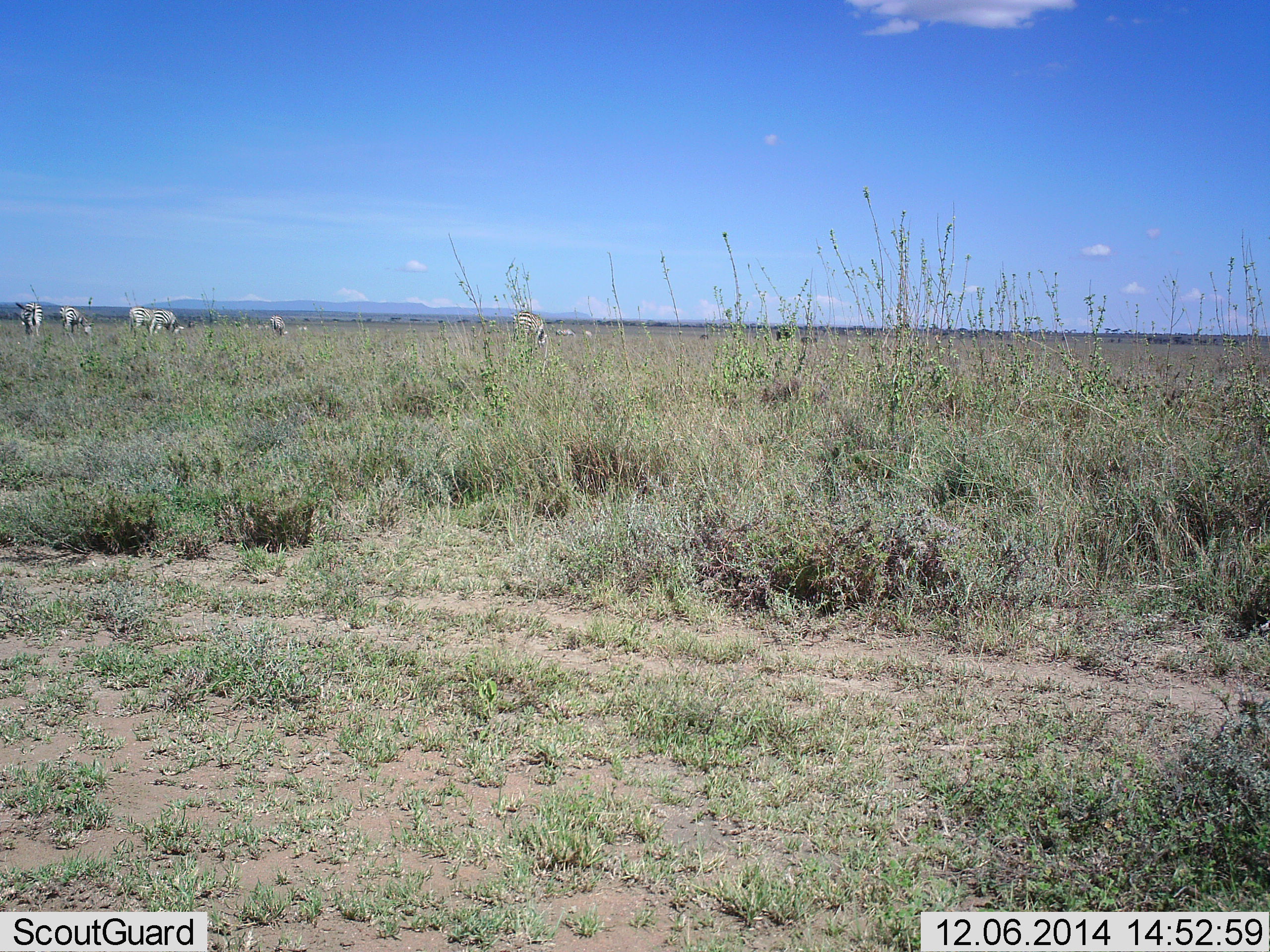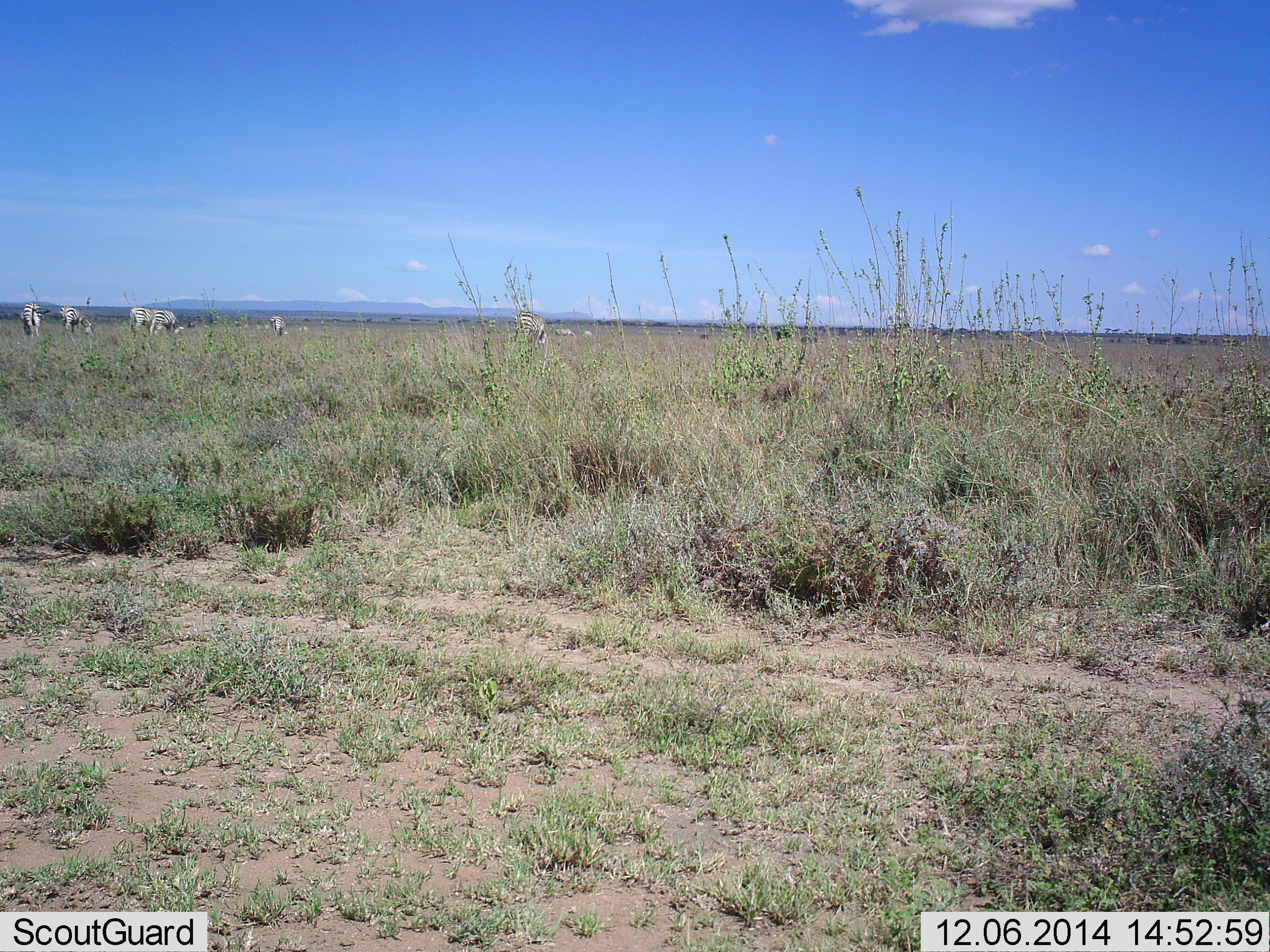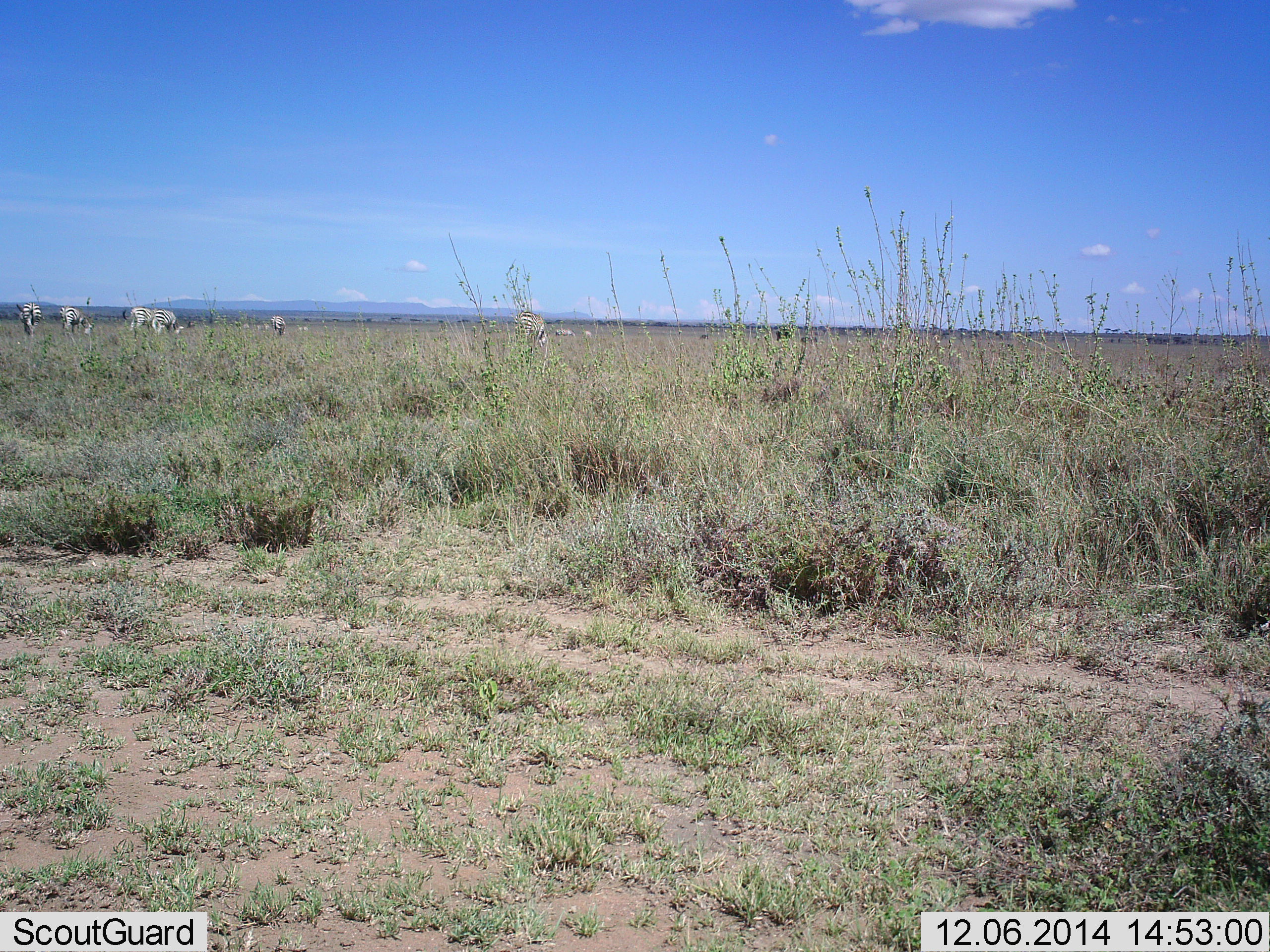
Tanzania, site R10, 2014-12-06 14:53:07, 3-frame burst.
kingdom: Animalia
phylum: Chordata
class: Mammalia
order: Perissodactyla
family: Equidae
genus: Equus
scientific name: Equus quagga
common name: plains zebra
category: zebra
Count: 5.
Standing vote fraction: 55%.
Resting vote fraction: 0%.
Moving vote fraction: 0%.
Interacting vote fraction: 0%.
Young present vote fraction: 0%.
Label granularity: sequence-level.